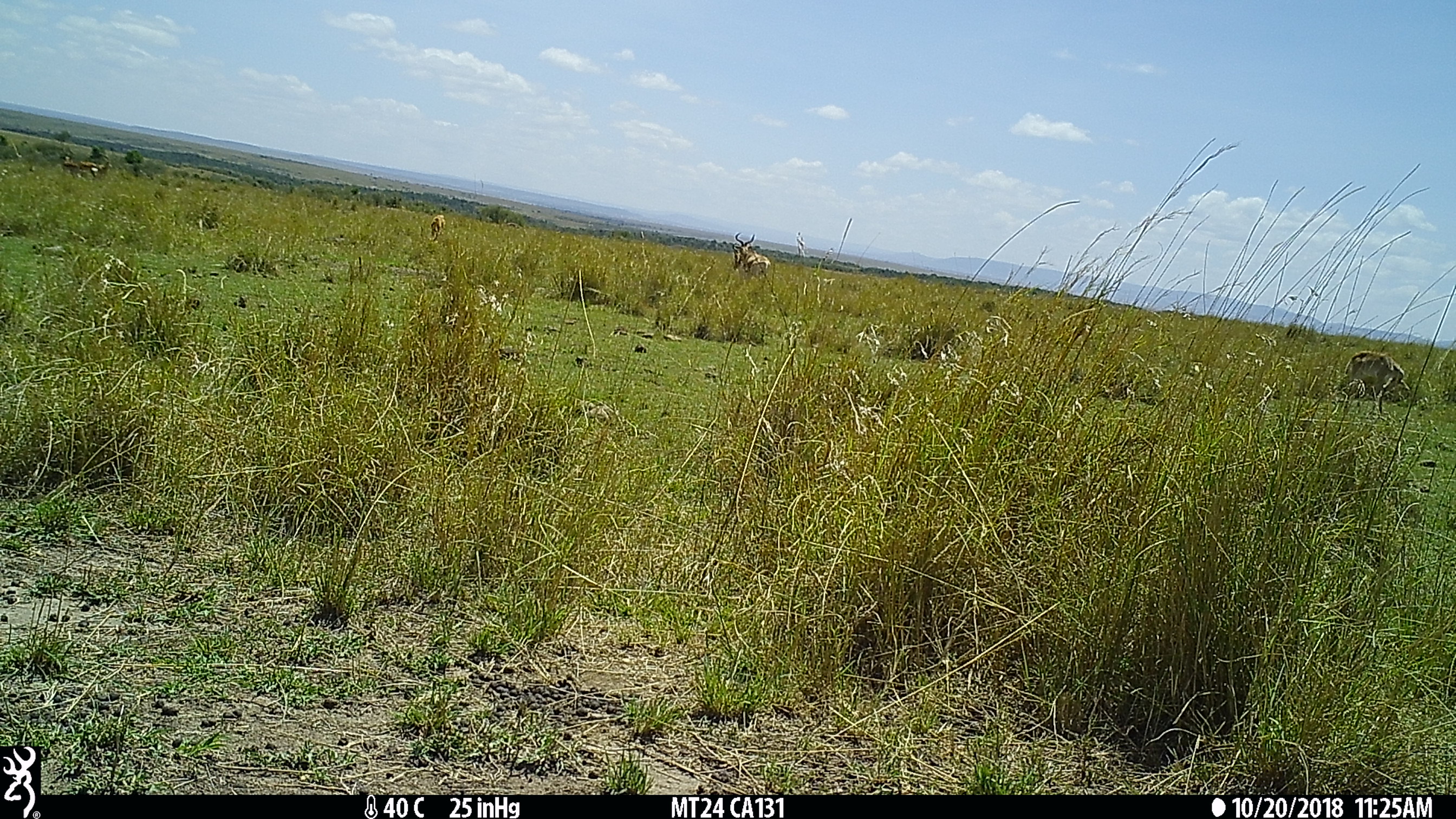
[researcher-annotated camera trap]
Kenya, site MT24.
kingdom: Animalia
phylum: Chordata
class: Mammalia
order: Artiodactyla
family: Bovidae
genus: Alcelaphus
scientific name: Alcelaphus buselaphus cokii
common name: coke's hartebeest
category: hartebeest cokes